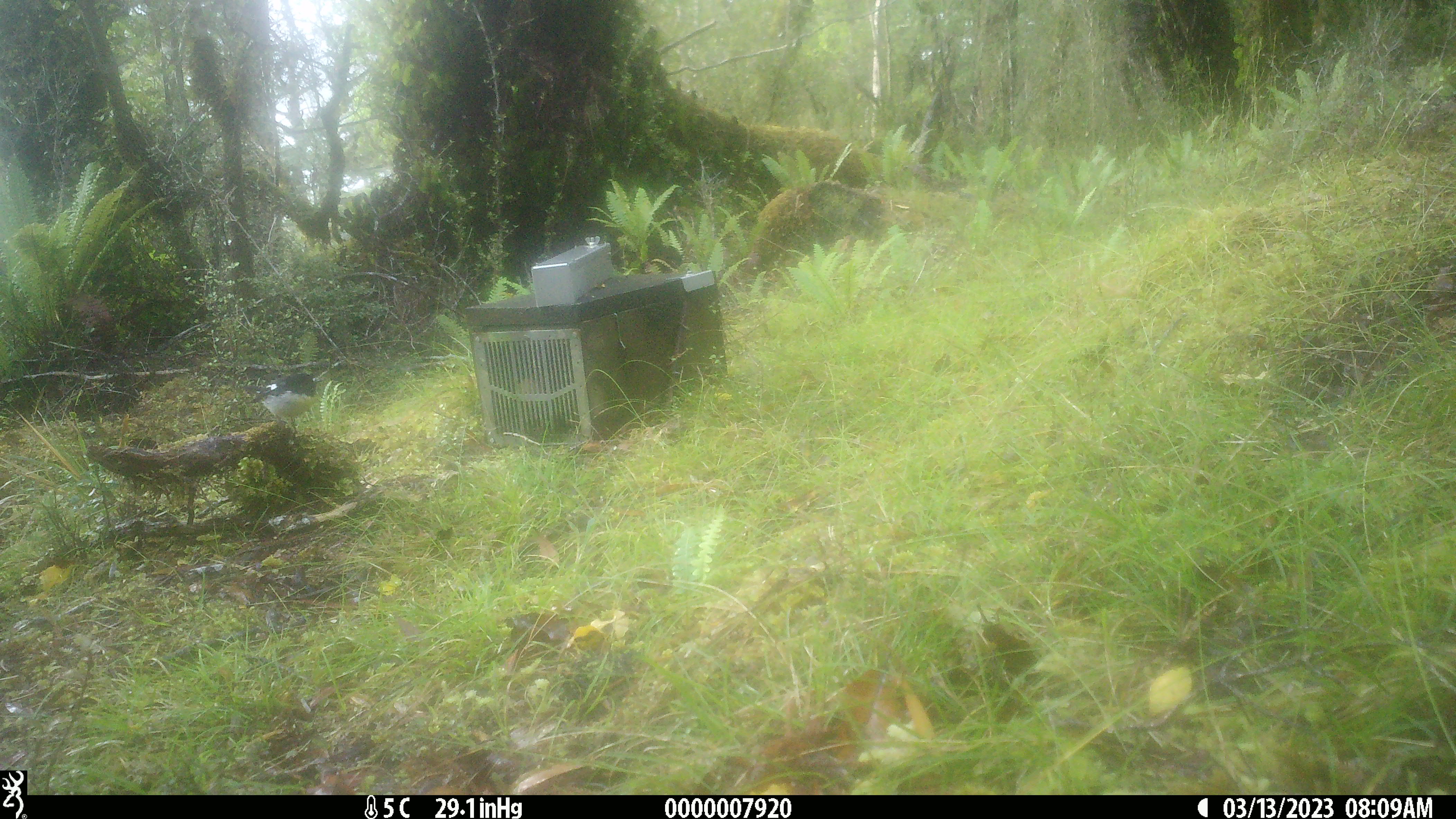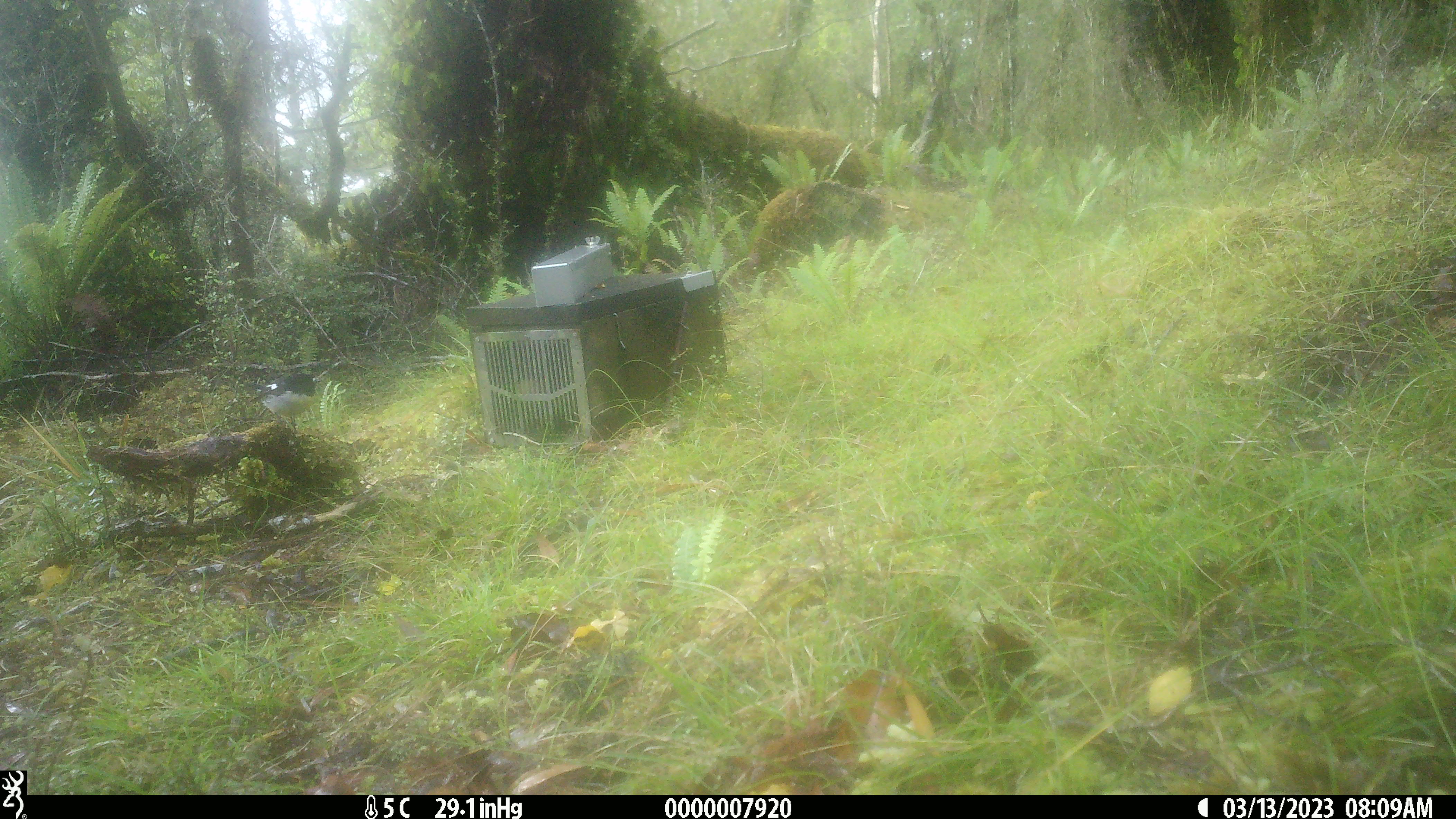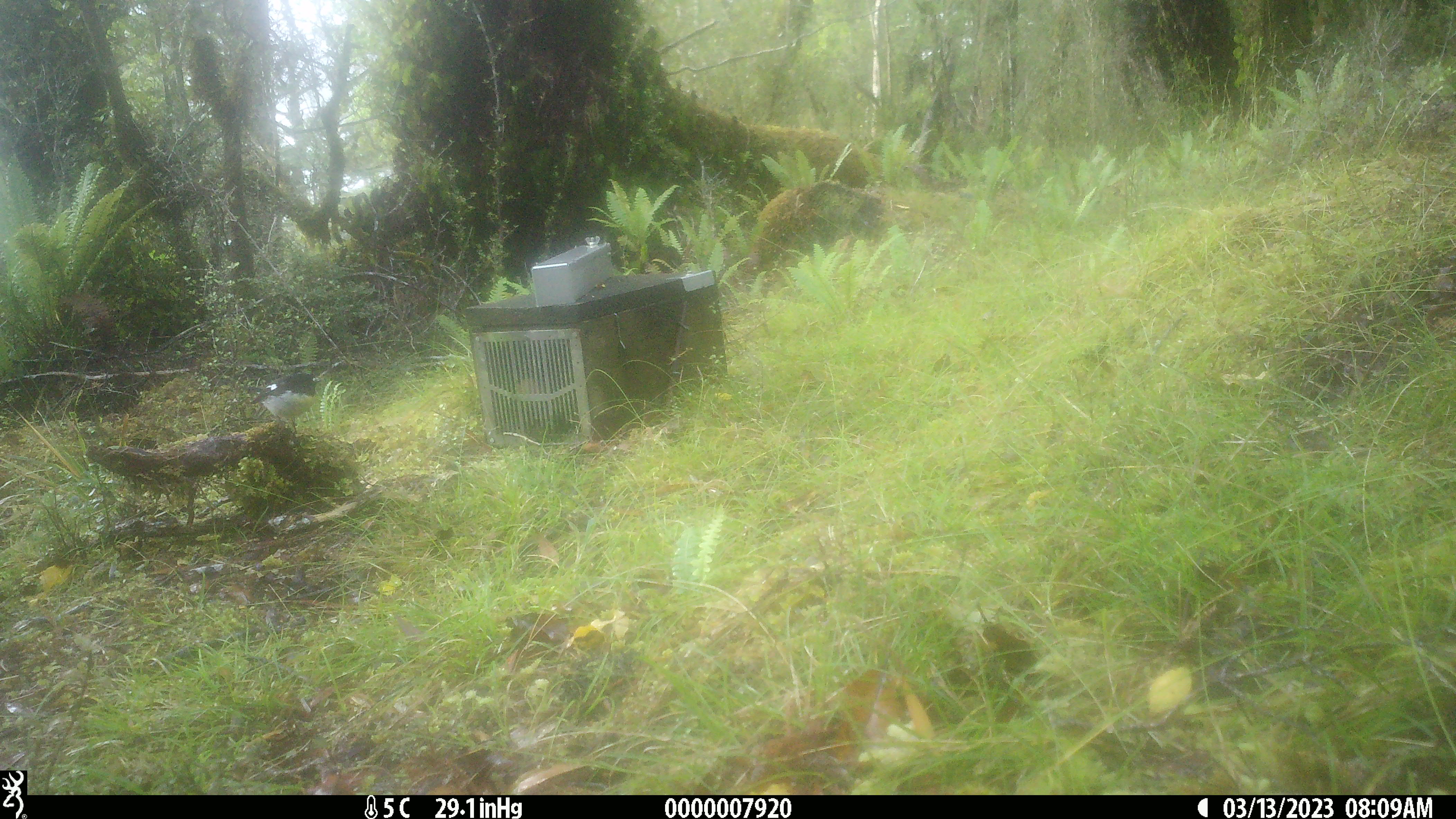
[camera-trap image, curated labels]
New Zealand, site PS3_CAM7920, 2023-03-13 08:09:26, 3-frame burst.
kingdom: Animalia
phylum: Chordata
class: Aves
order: Passeriformes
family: Petroicidae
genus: Petroica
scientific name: Petroica macrocephala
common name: tomtit